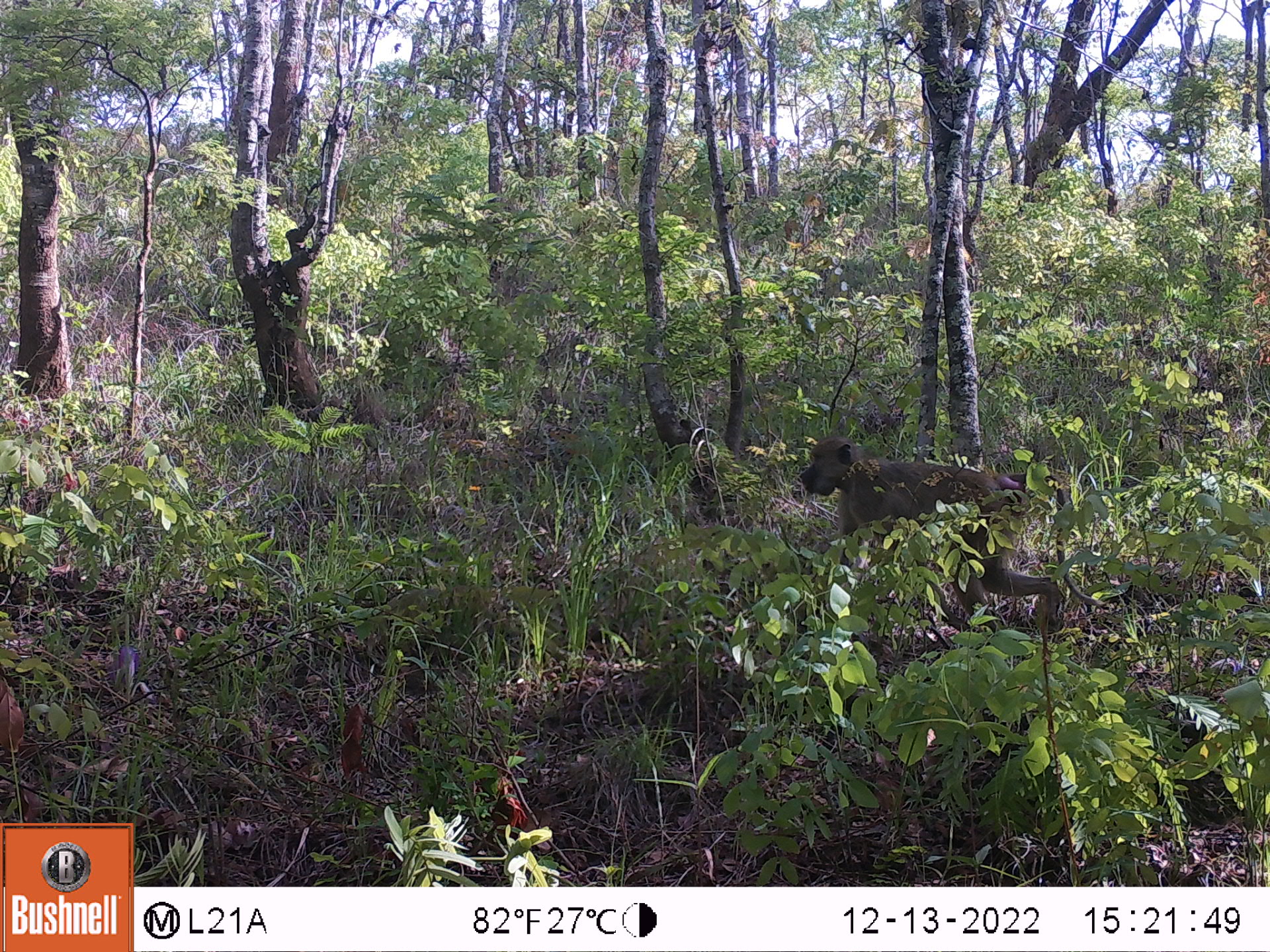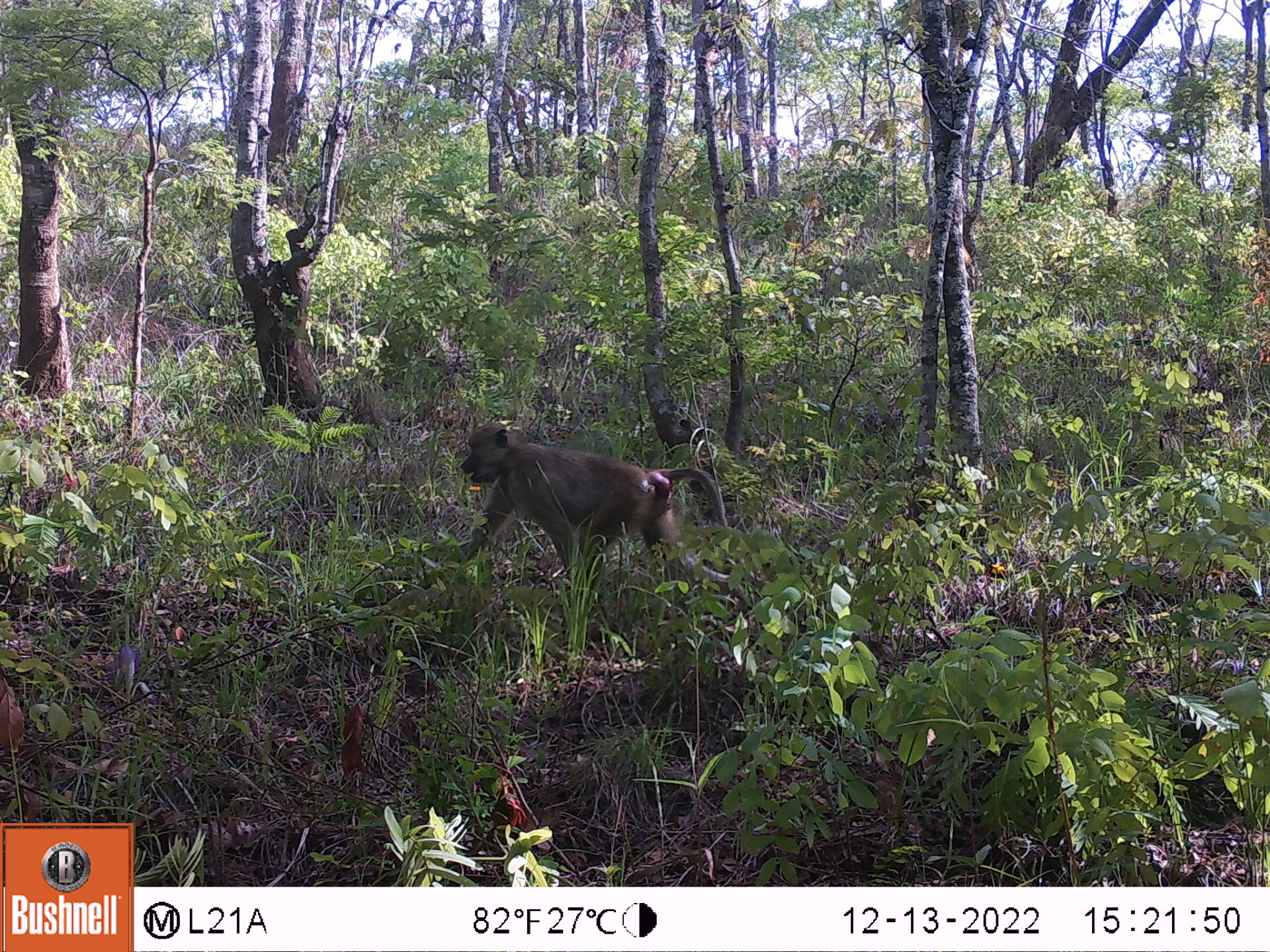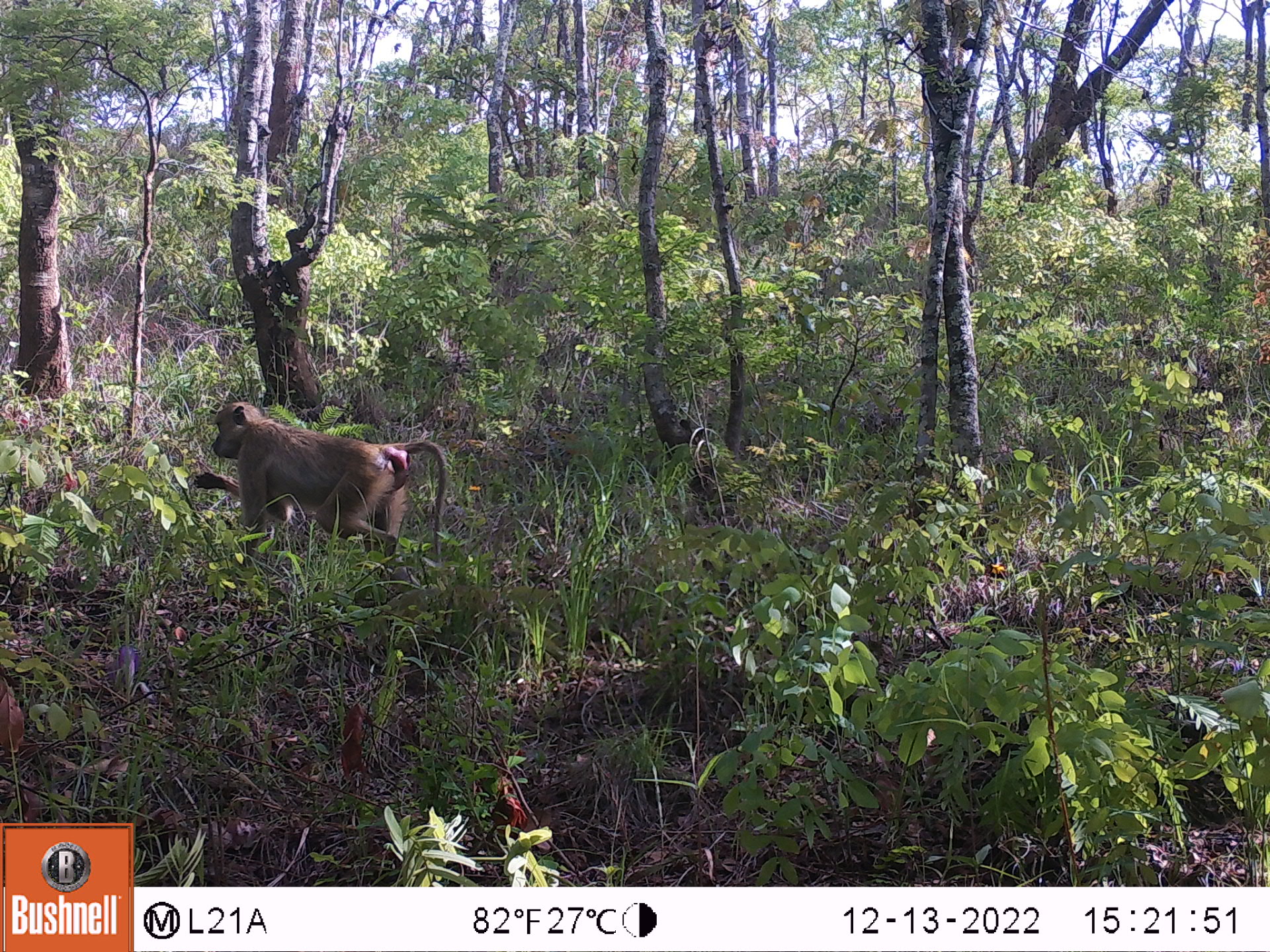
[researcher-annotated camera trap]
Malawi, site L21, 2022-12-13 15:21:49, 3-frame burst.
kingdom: Animalia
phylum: Chordata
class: Mammalia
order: Primates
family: Cercopithecidae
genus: Papio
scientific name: Papio cynocephalus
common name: yellow baboon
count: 1